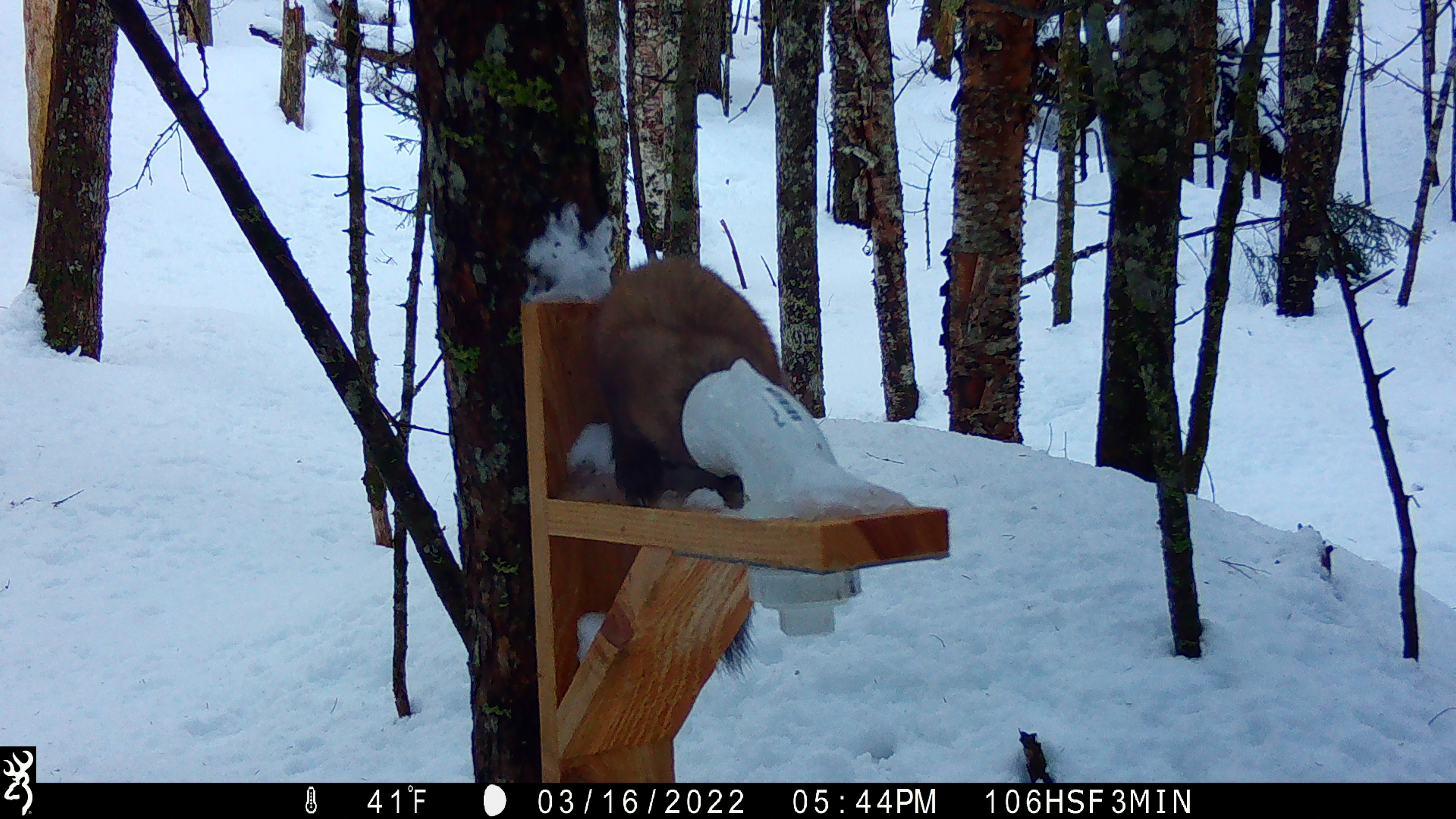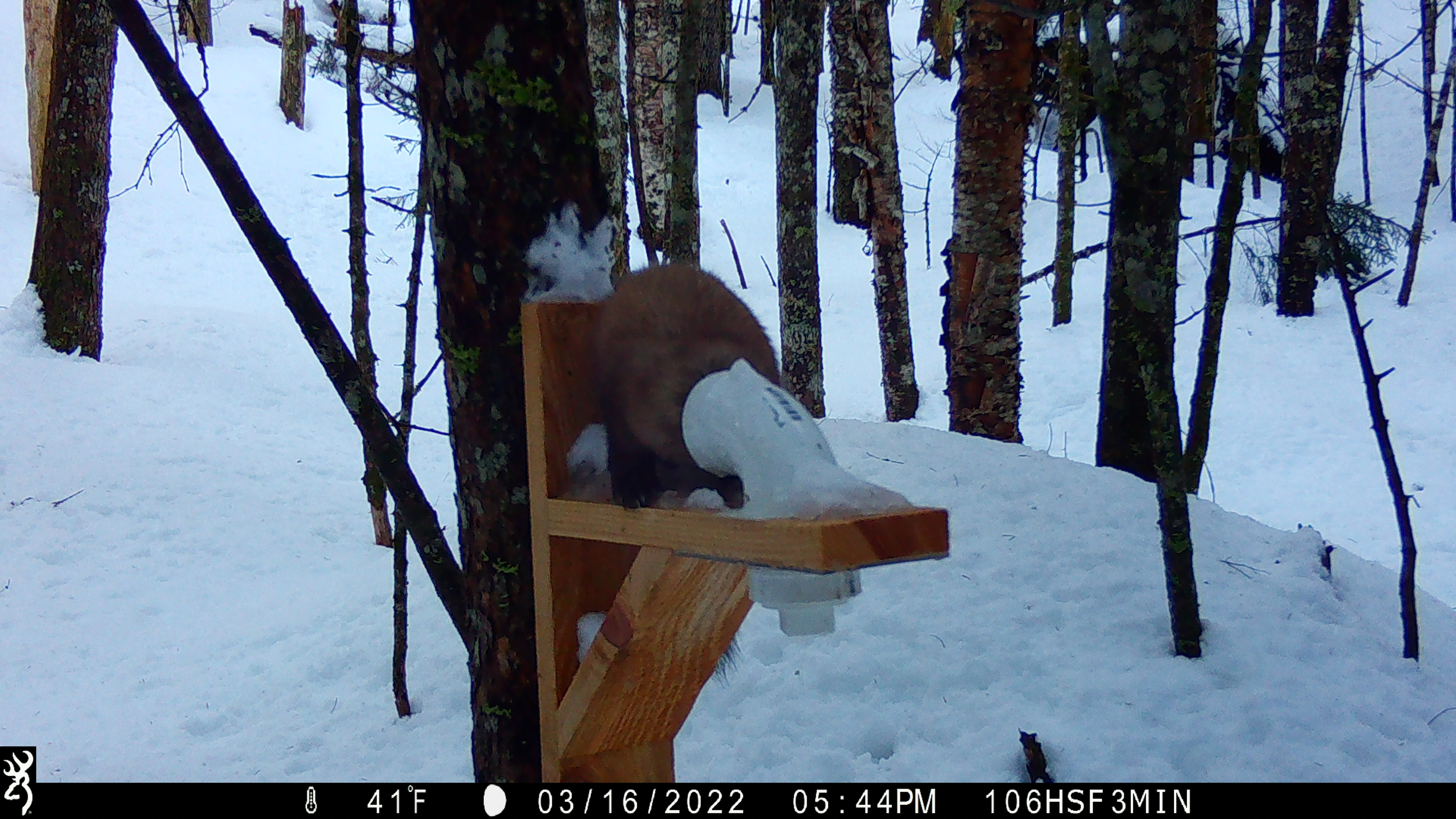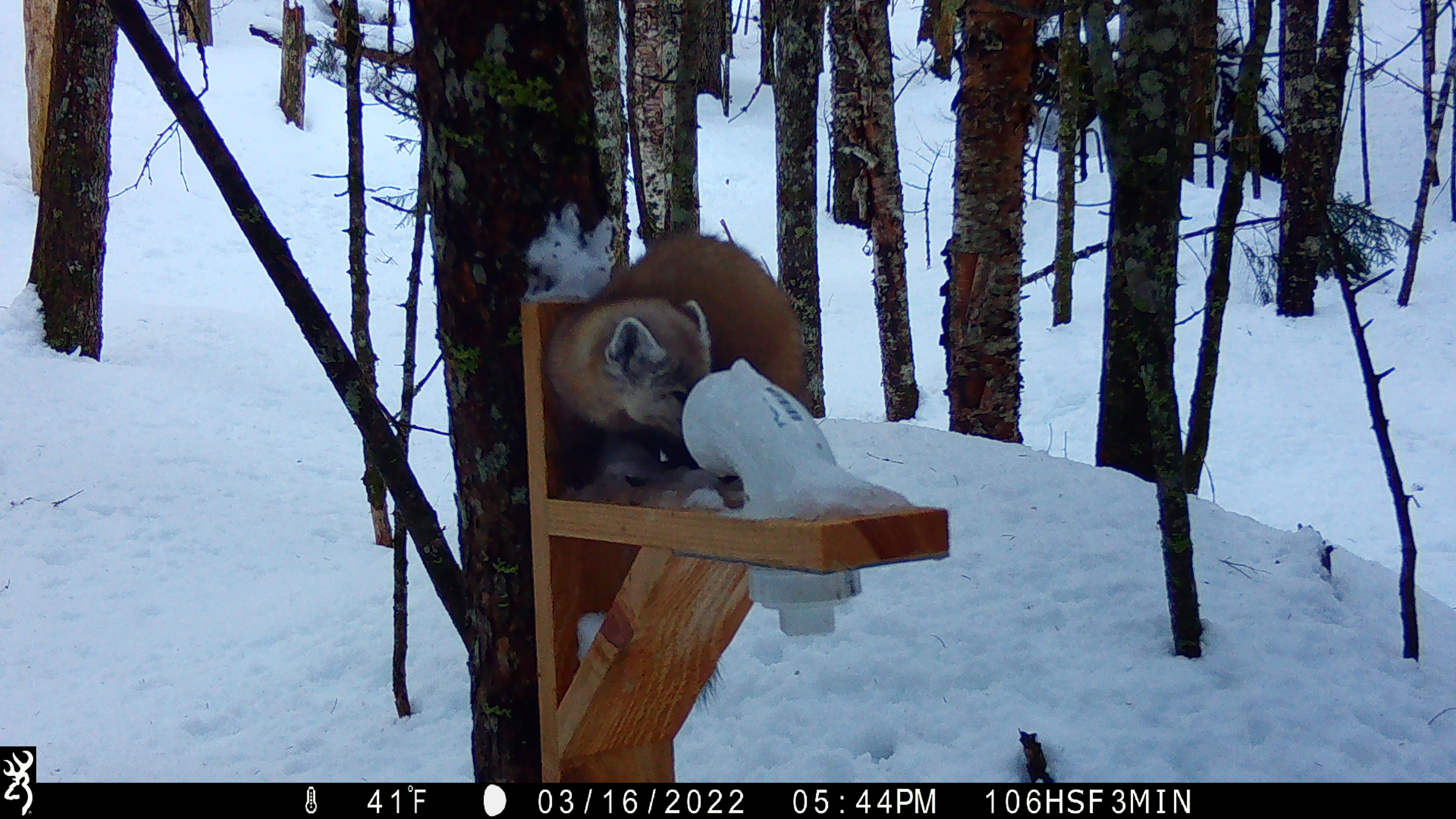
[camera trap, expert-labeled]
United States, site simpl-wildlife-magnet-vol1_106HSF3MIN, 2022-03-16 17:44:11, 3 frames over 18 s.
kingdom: Animalia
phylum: Chordata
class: Mammalia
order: Carnivora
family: Mustelidae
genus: Martes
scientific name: Martes americana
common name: american marten